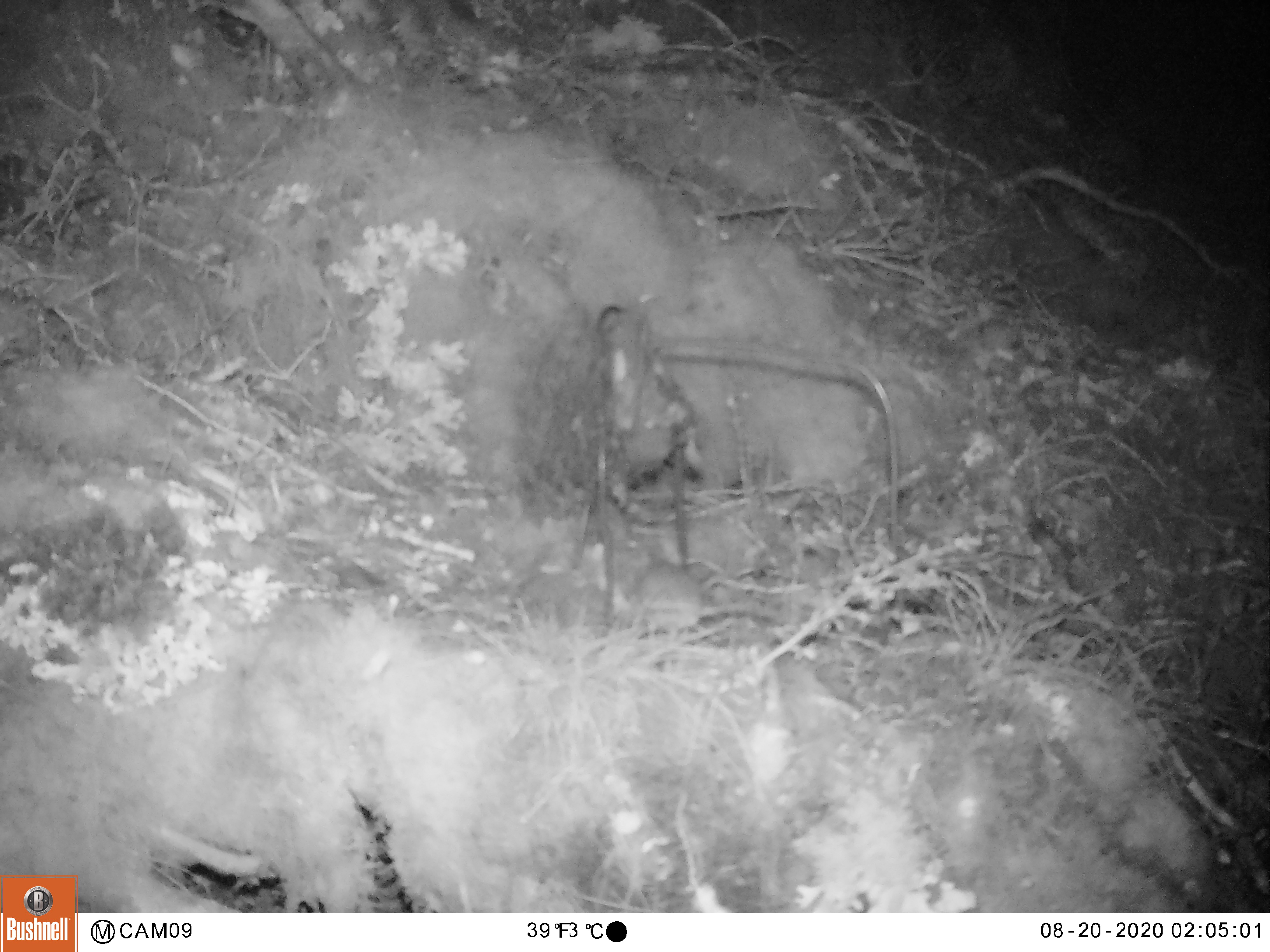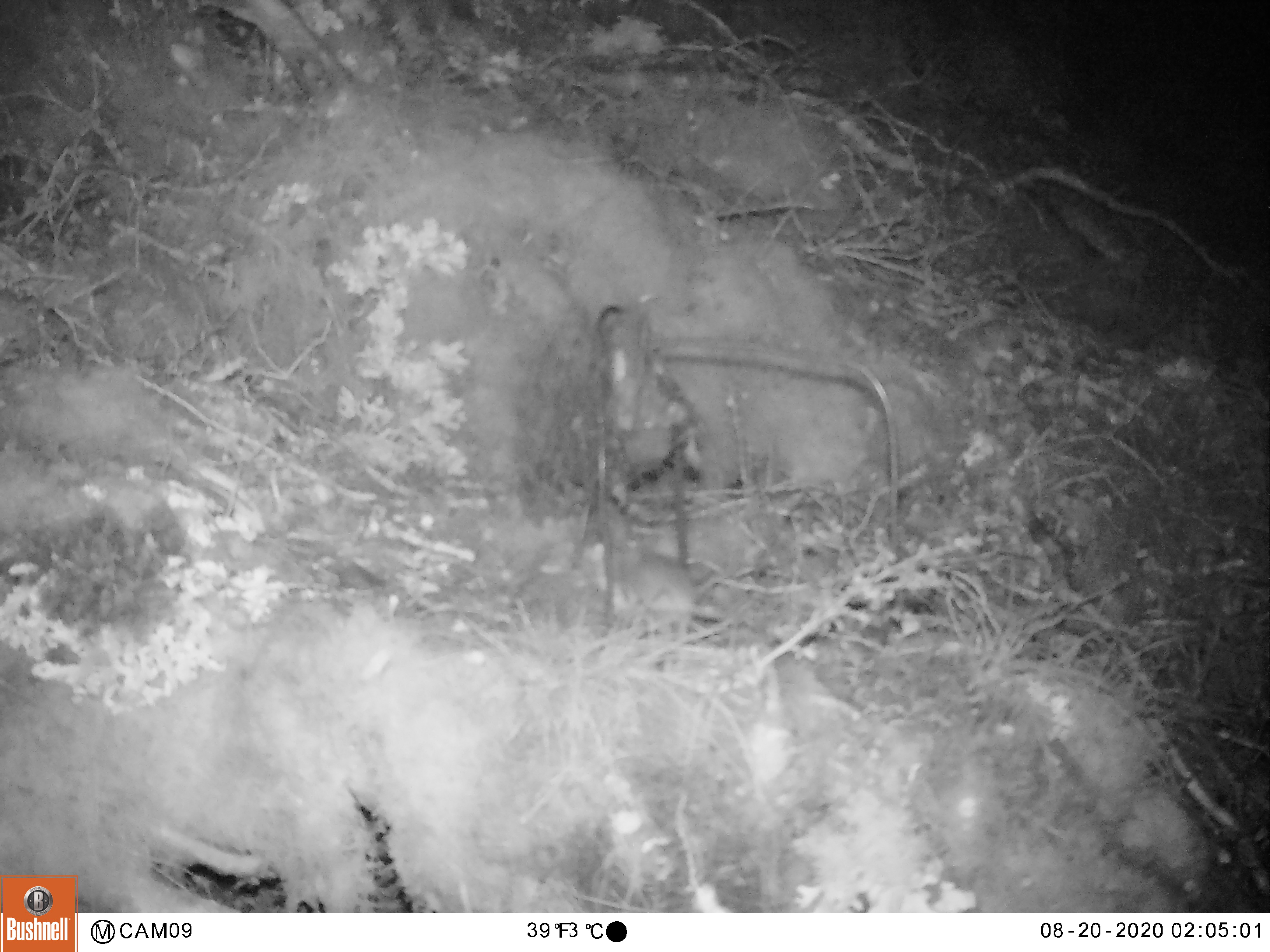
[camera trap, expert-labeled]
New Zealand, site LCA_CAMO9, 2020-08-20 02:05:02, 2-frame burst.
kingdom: Animalia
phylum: Chordata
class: Mammalia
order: Rodentia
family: Muridae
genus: Mus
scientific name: Mus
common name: mouse